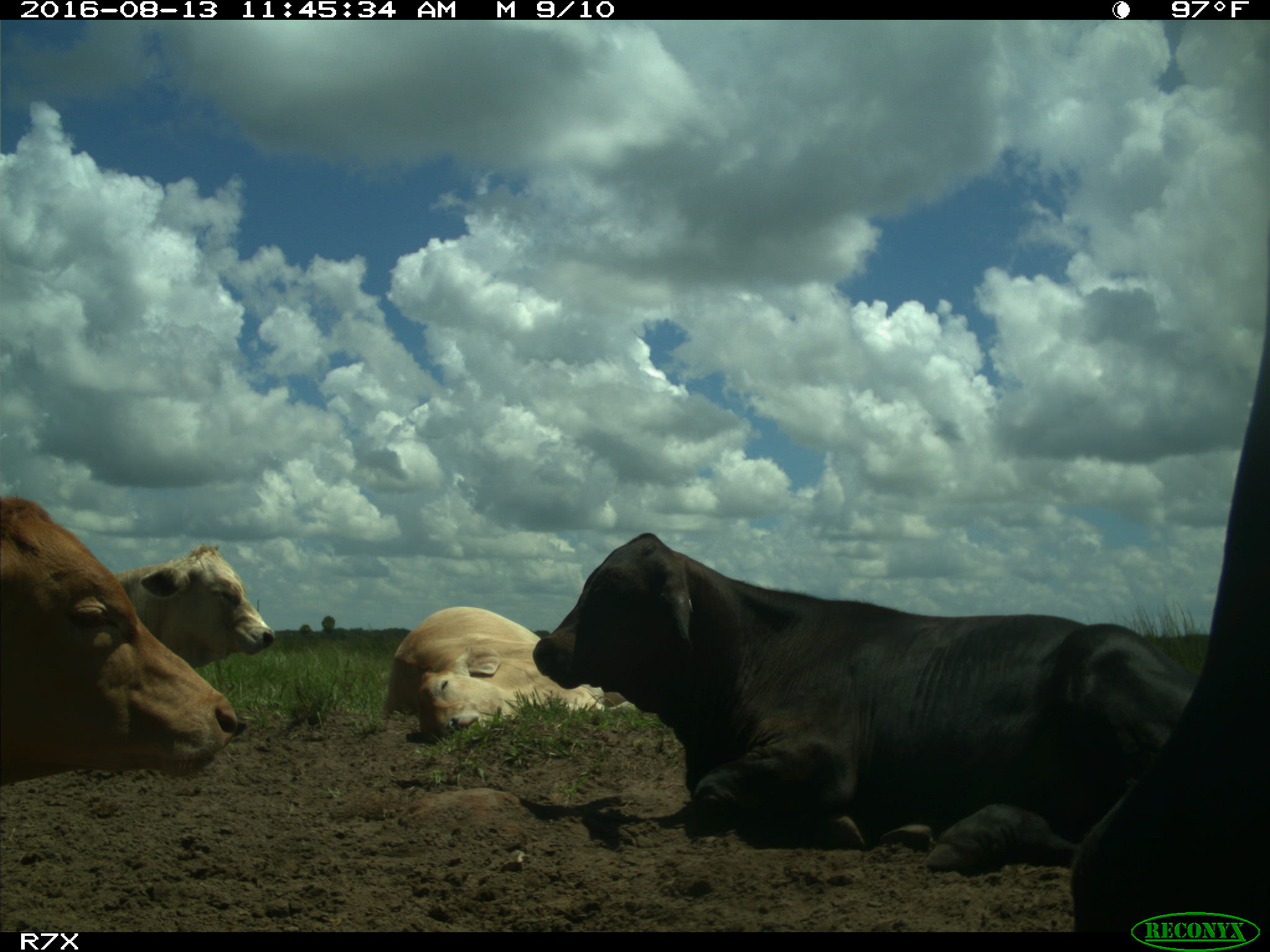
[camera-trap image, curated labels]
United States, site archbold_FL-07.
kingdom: Animalia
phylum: Chordata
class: Mammalia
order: Artiodactyla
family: Bovidae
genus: Bos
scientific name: Bos taurus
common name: domestic cow